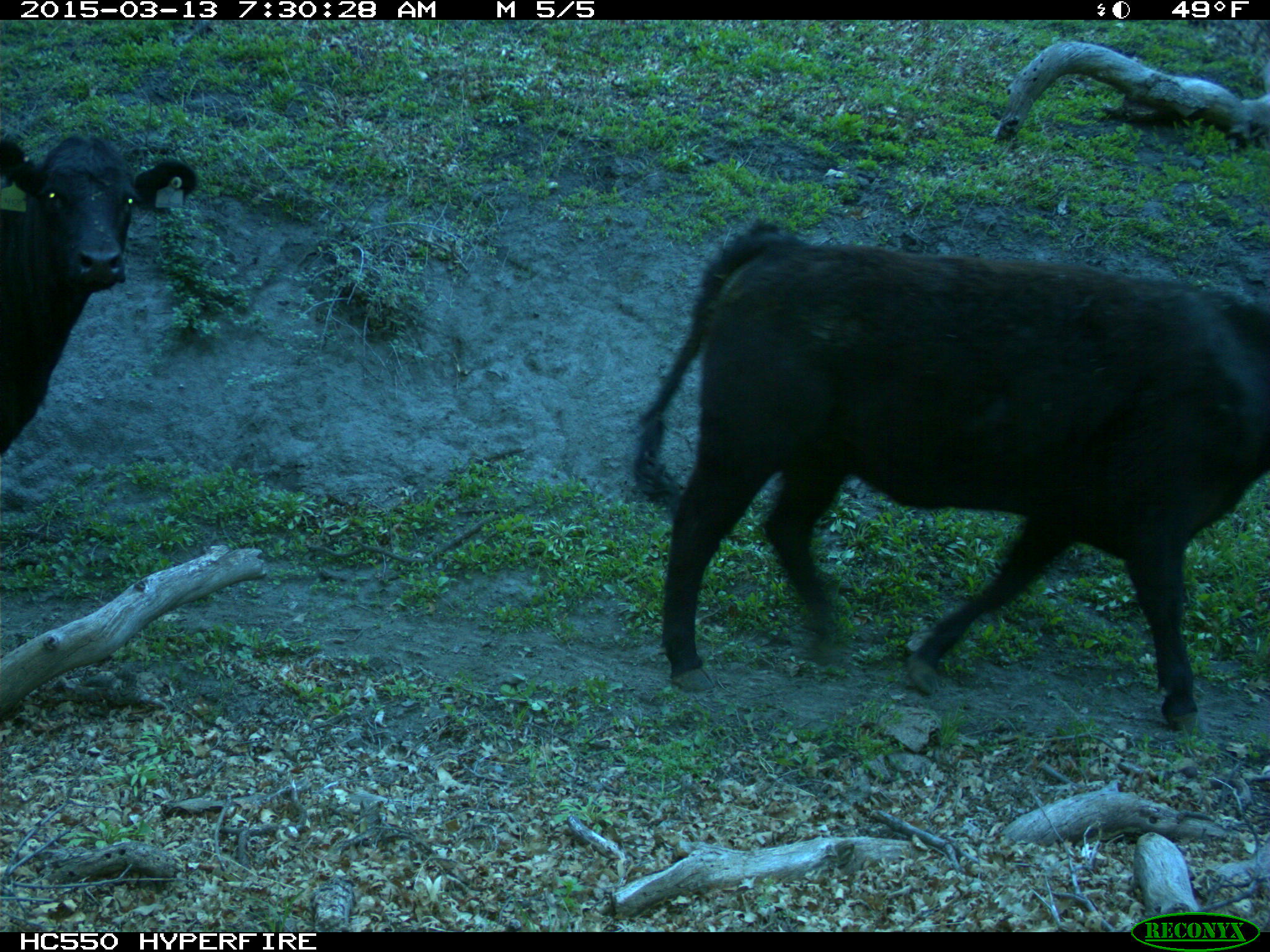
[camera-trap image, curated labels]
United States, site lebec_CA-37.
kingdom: Animalia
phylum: Chordata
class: Mammalia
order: Artiodactyla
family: Bovidae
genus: Bos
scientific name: Bos taurus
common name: domestic cow